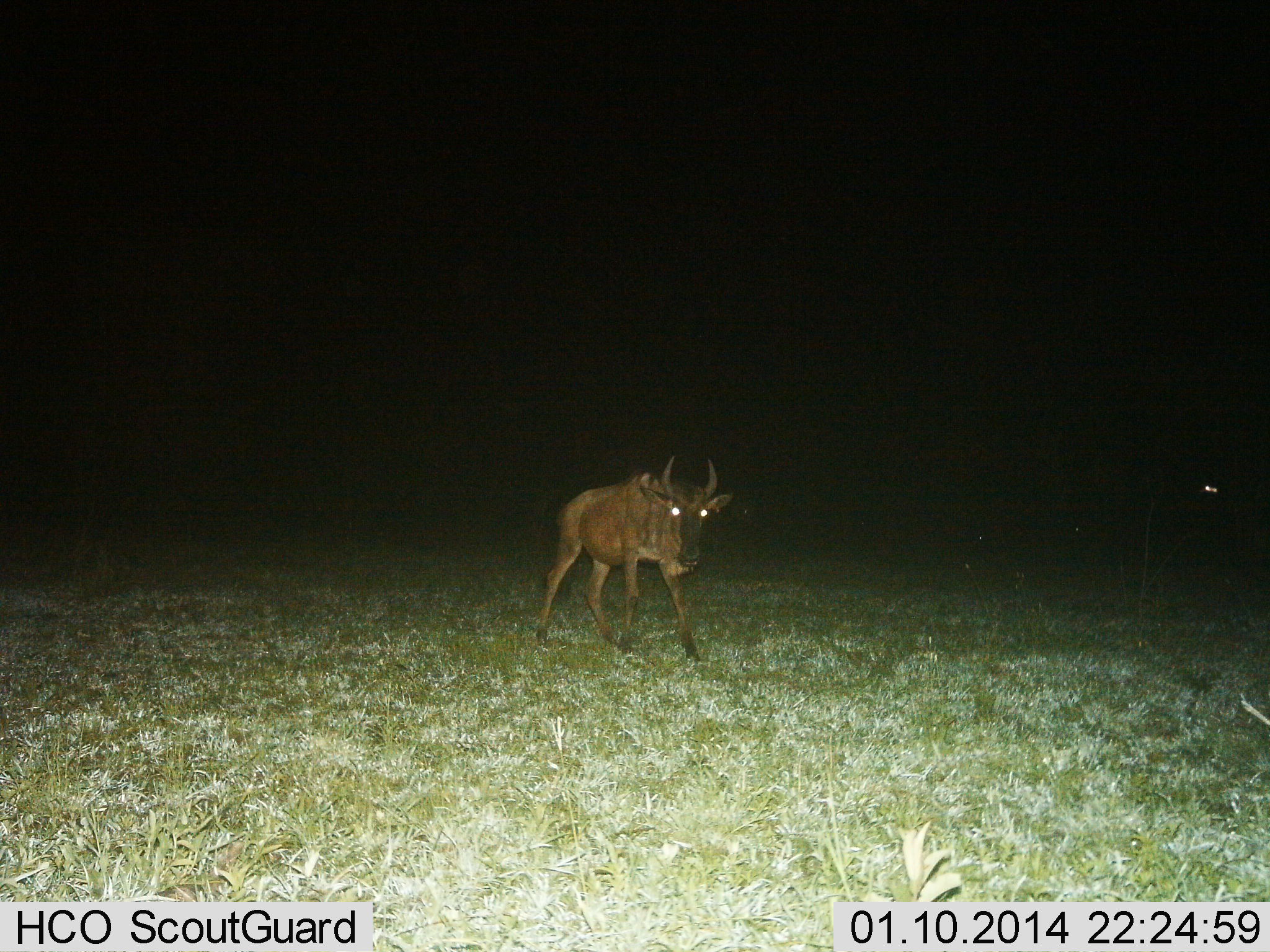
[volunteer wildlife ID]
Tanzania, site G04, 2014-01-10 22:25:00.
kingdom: Animalia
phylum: Chordata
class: Mammalia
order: Artiodactyla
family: Bovidae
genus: Connochaetes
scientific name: Connochaetes taurinus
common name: blue wildebeest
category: wildebeest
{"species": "wildebeest (blue wildebeest) (Connochaetes taurinus)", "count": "1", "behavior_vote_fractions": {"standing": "90%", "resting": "0%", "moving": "20%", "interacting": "0%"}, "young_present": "10%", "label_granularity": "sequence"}